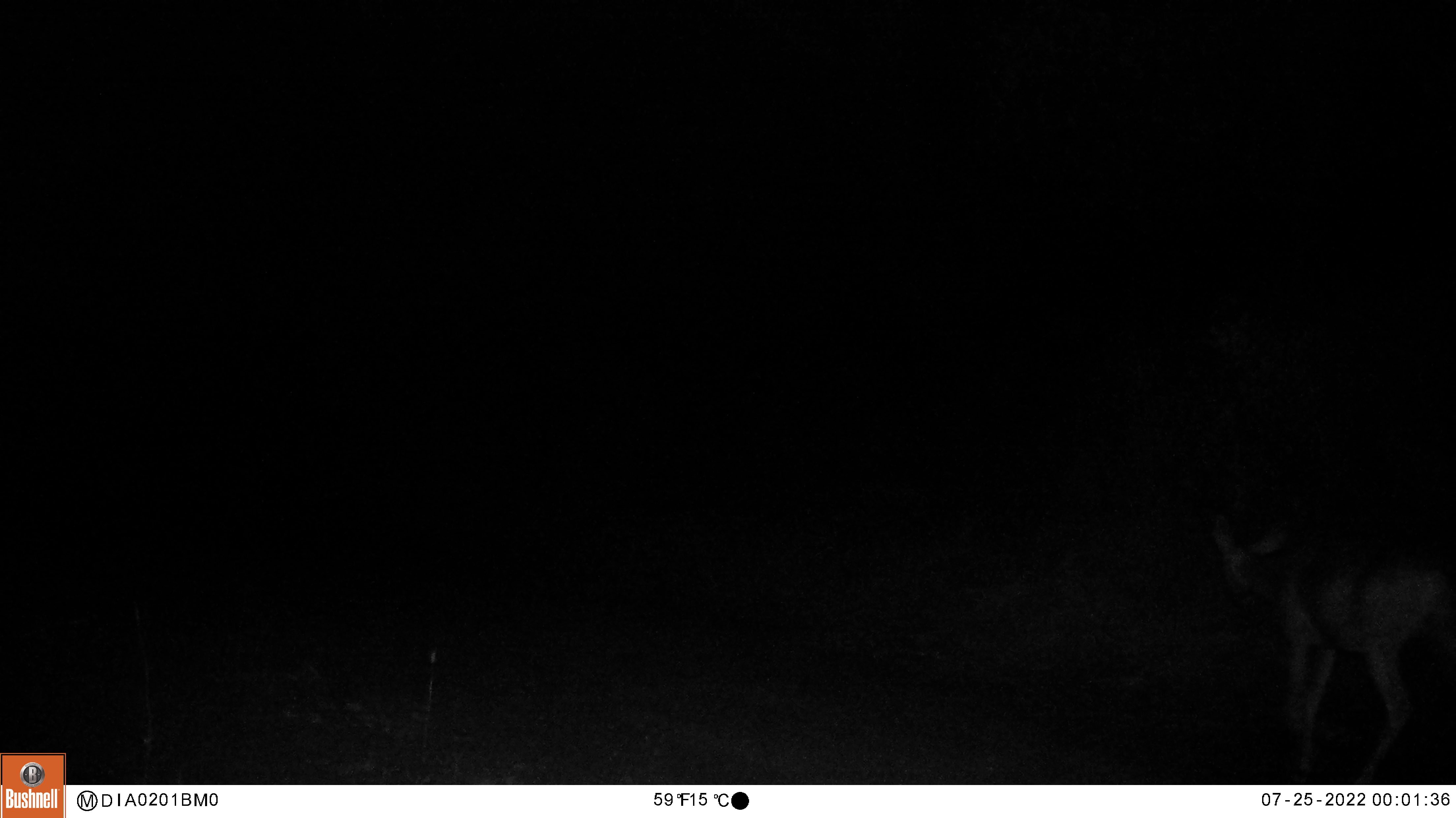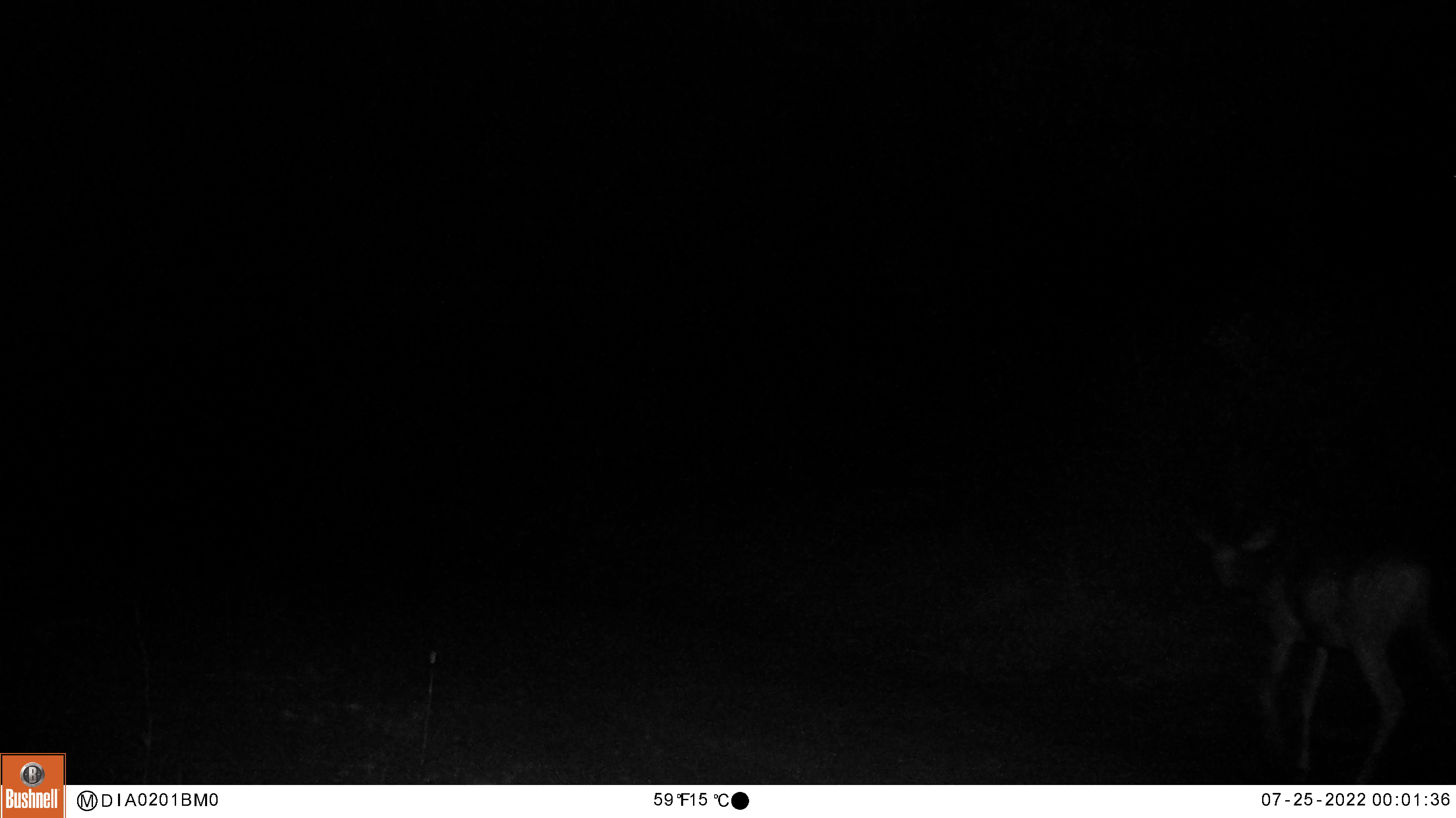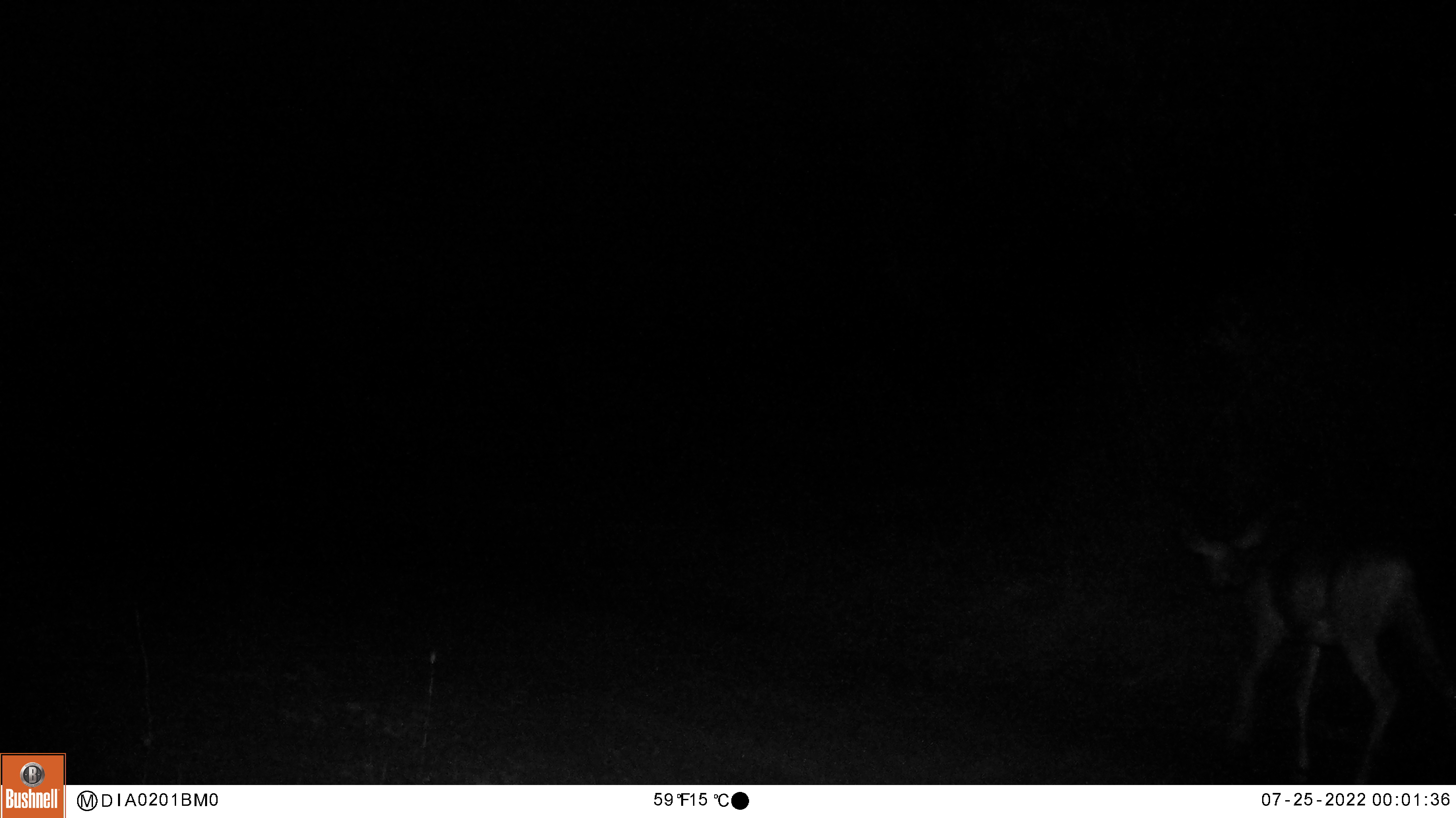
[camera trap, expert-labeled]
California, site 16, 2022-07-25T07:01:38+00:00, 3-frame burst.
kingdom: Animalia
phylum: Chordata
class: Mammalia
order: Artiodactyla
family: Cervidae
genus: Odocoileus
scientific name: Odocoileus hemionus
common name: mule deer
Mule deer (Odocoileus hemionus).